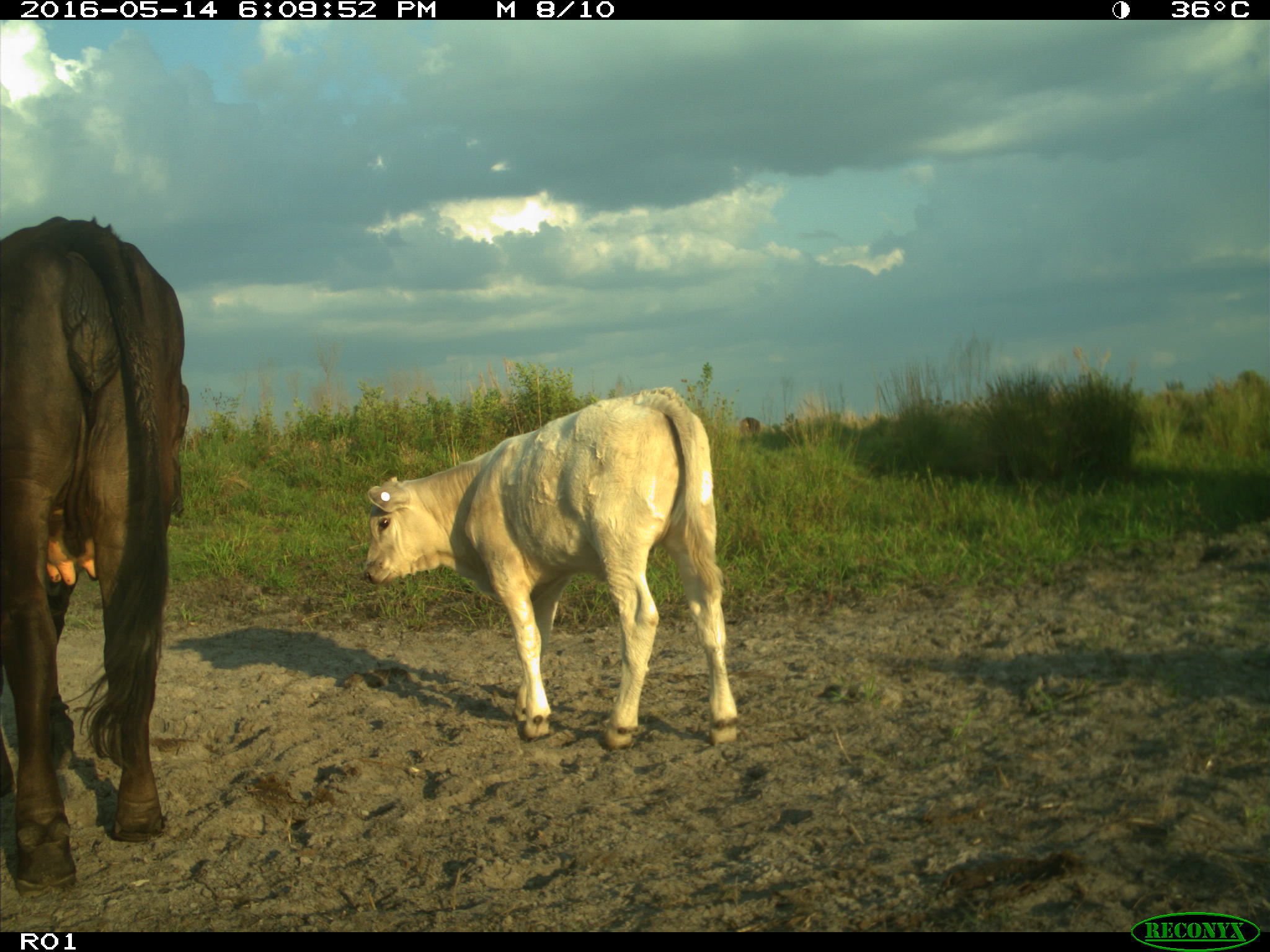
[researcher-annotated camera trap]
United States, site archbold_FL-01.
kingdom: Animalia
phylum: Chordata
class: Mammalia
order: Artiodactyla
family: Bovidae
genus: Bos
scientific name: Bos taurus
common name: domestic cow